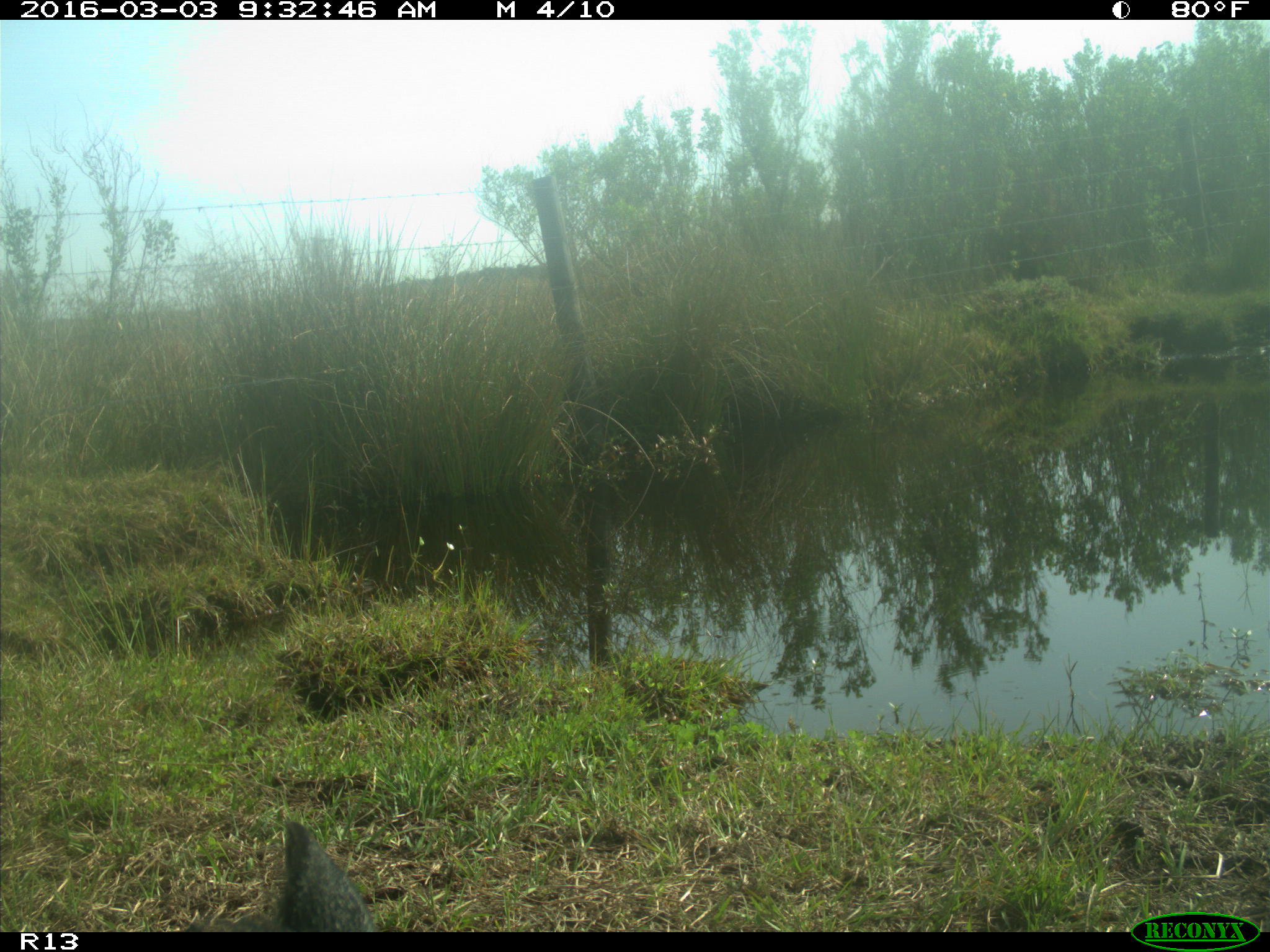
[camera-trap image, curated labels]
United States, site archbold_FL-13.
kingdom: Animalia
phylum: Chordata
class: Mammalia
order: Artiodactyla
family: Bovidae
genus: Bos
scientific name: Bos taurus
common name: domestic cow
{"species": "Bos taurus (domestic cow)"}